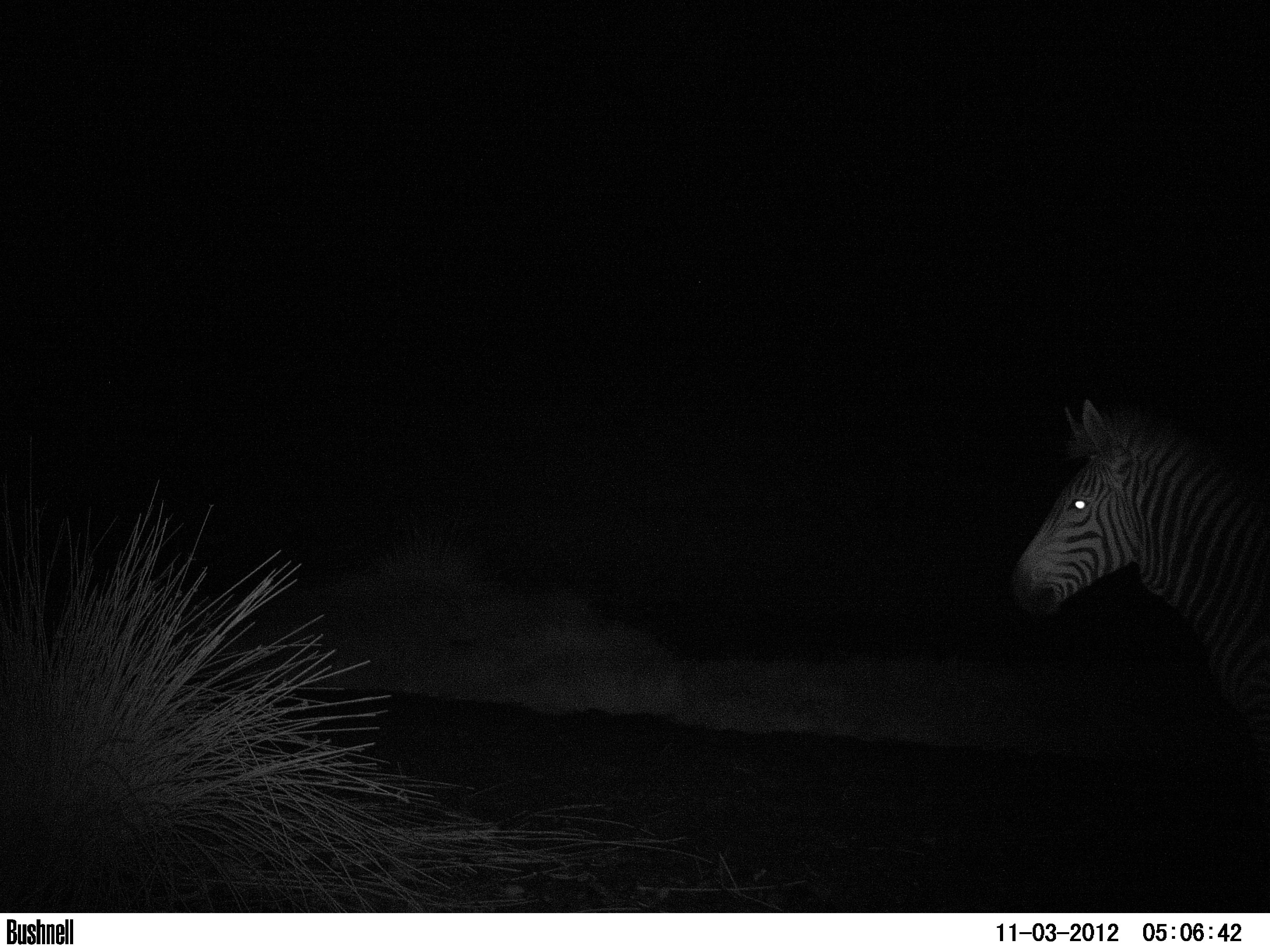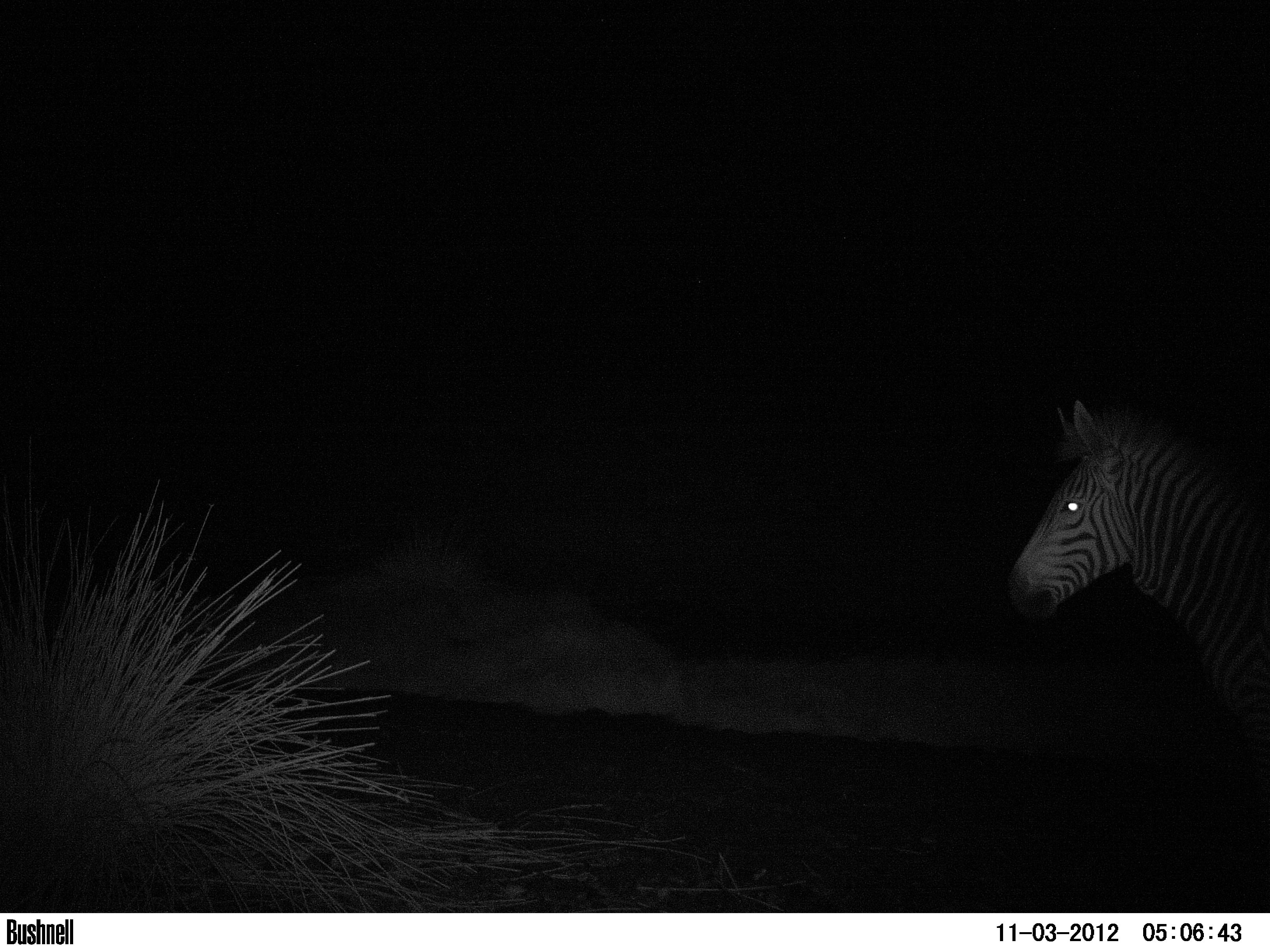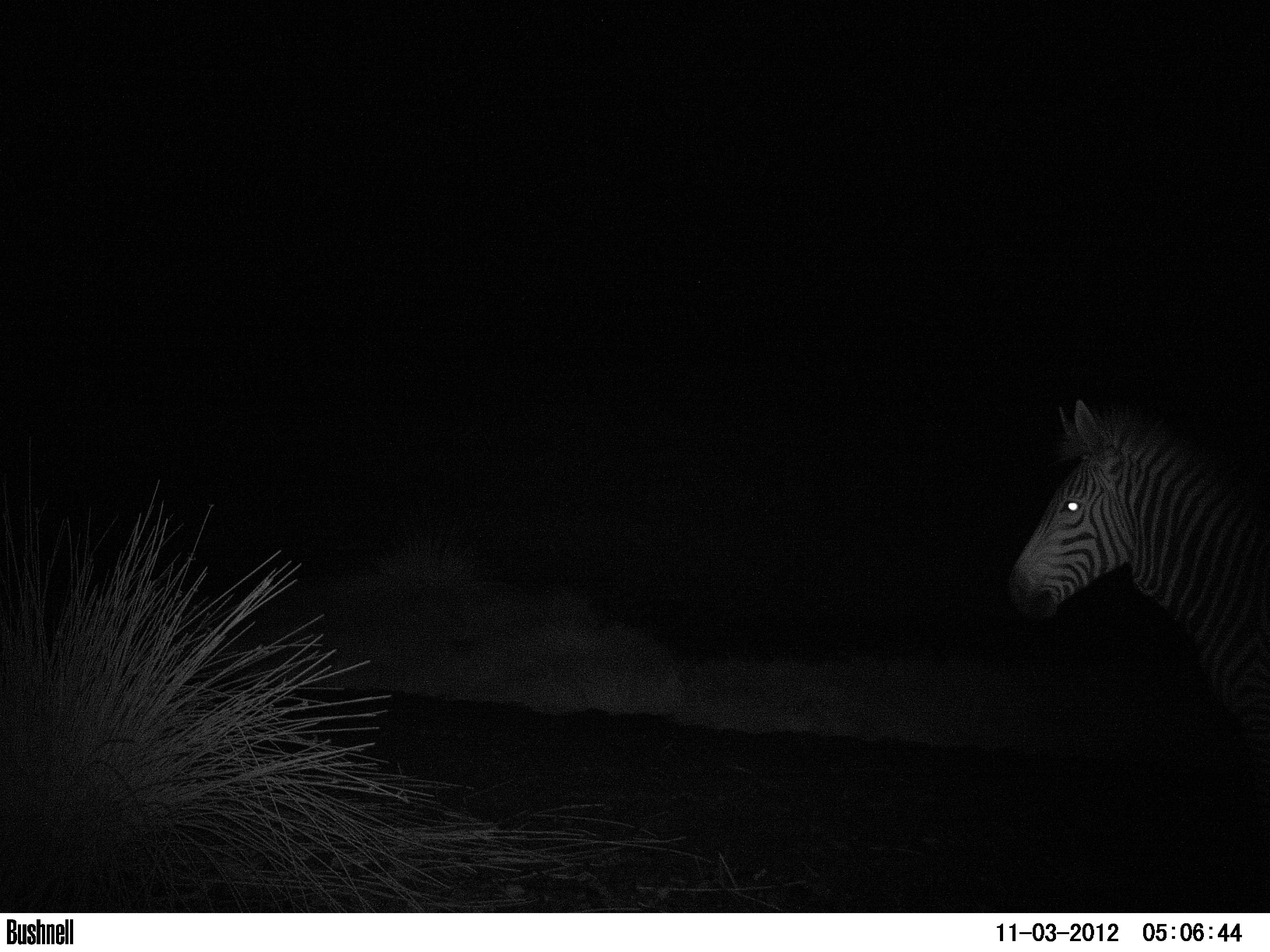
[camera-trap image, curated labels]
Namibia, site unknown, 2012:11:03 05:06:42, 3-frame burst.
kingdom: Animalia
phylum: Chordata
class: Mammalia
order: Perissodactyla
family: Equidae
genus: Equus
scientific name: Equus zebra hartmannae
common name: hartmann's mountain zebra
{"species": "Equus zebra hartmannae (hartmann's mountain zebra)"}